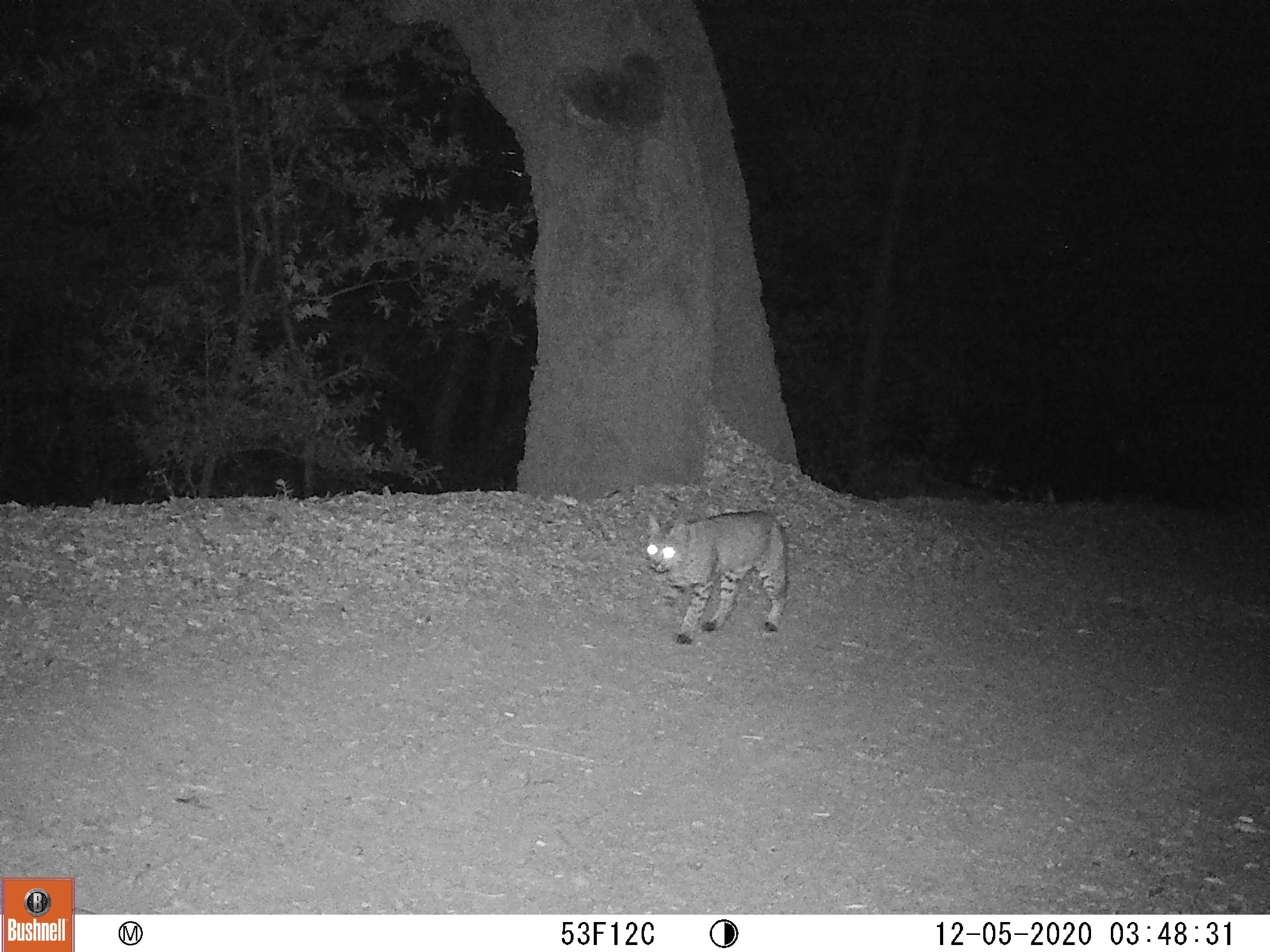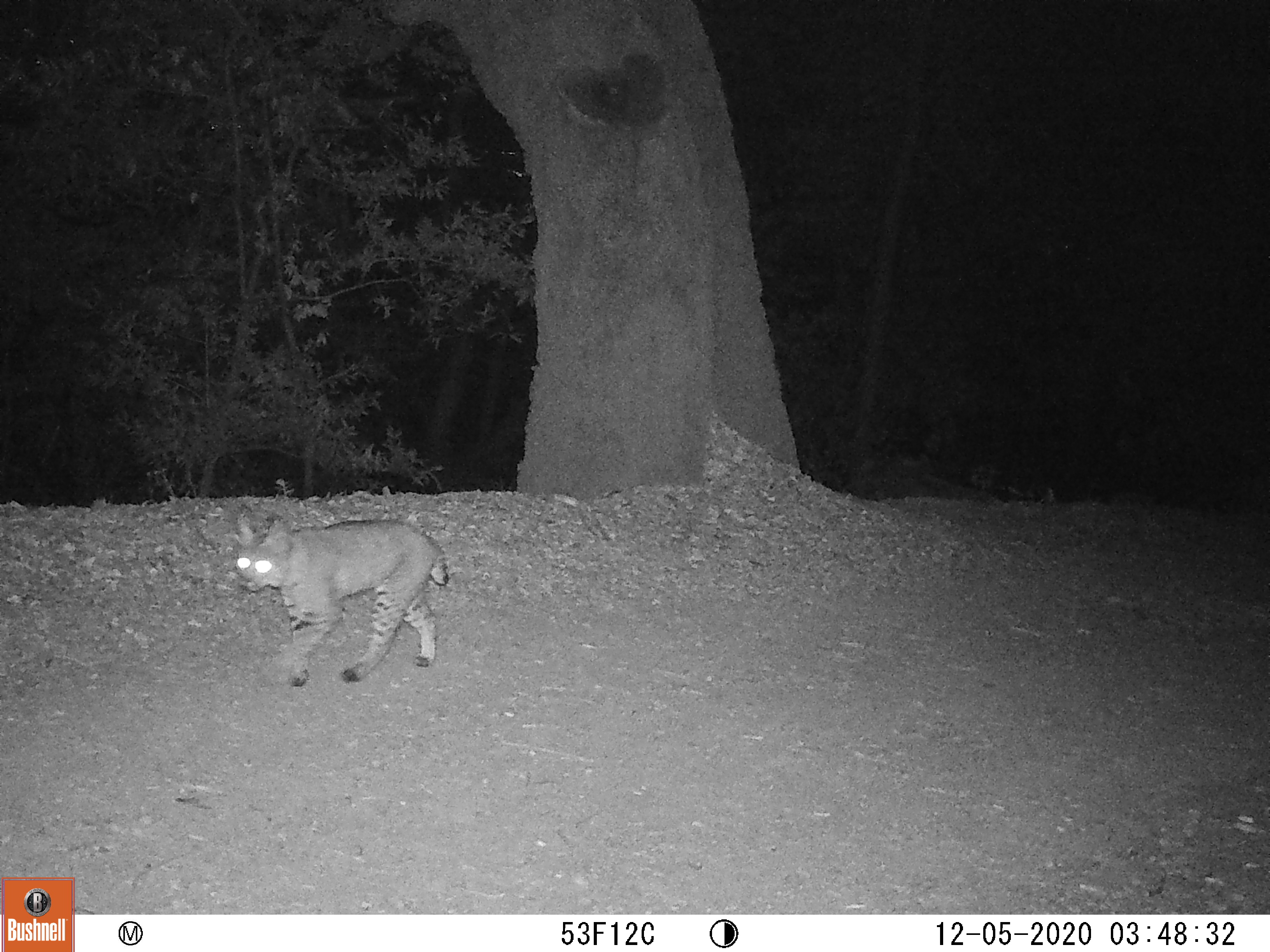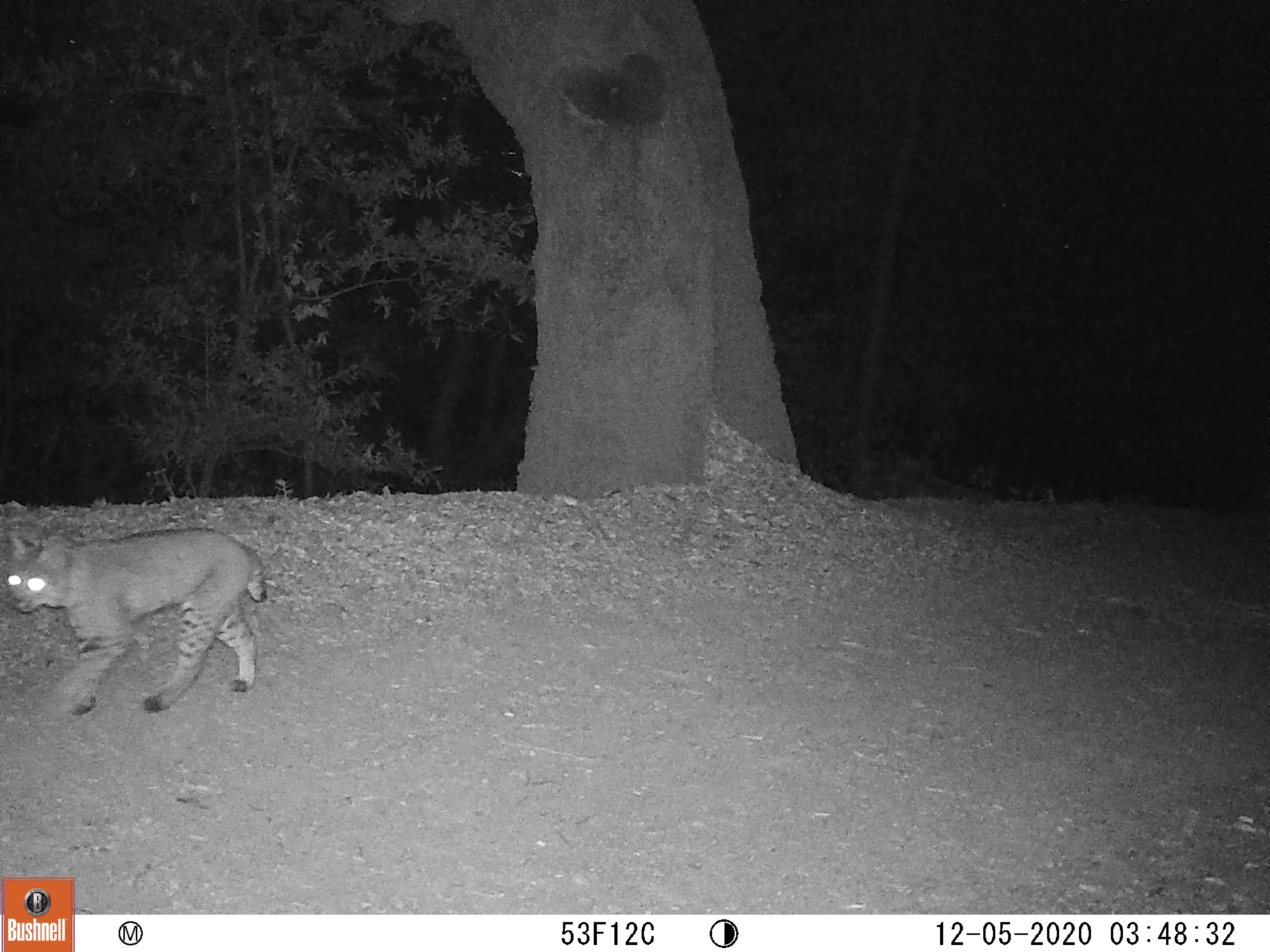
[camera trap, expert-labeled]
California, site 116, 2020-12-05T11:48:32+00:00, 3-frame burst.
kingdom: Animalia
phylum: Chordata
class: Mammalia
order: Carnivora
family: Felidae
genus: Lynx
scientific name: Lynx rufus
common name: bobcat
Bobcat (Lynx rufus).